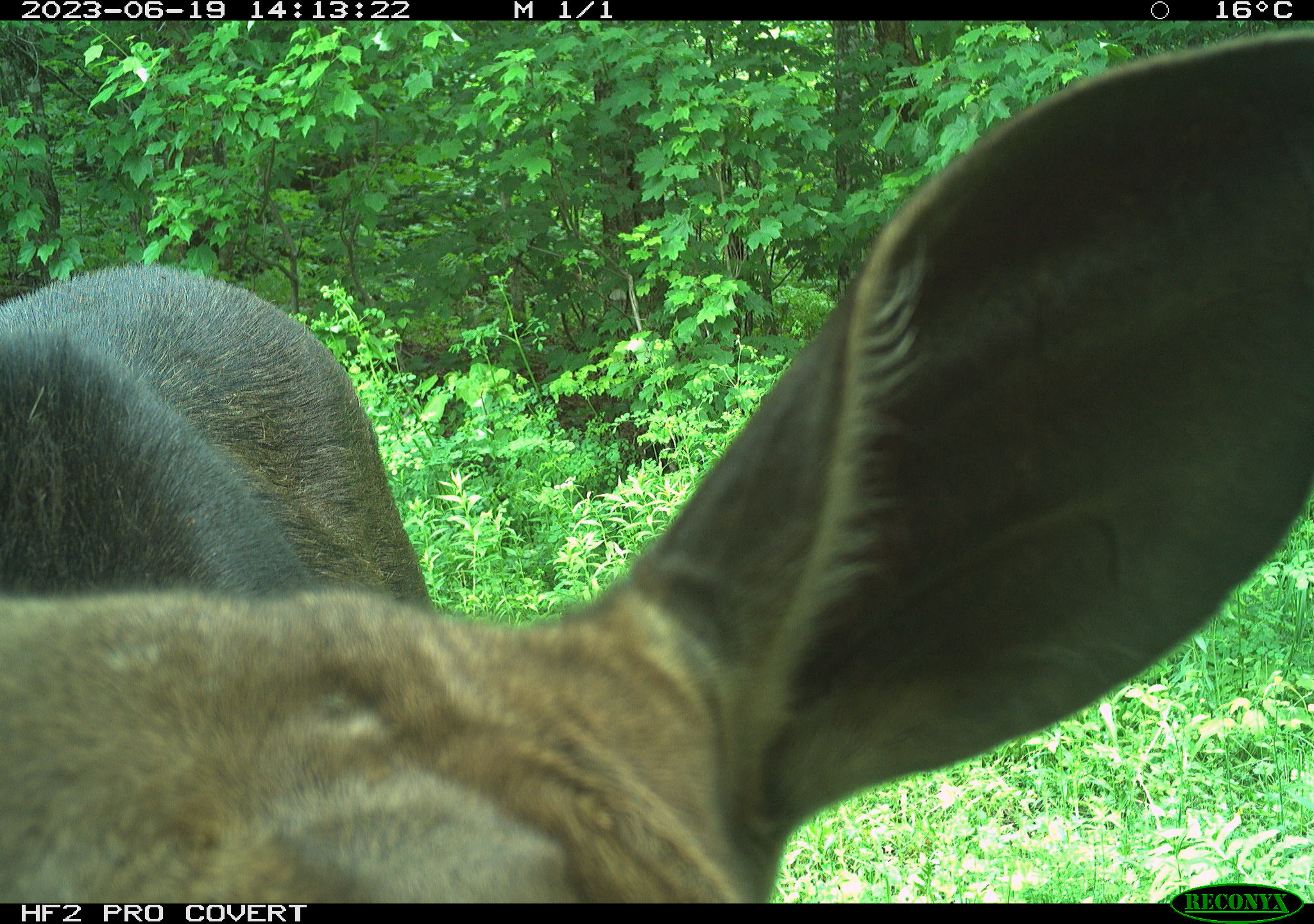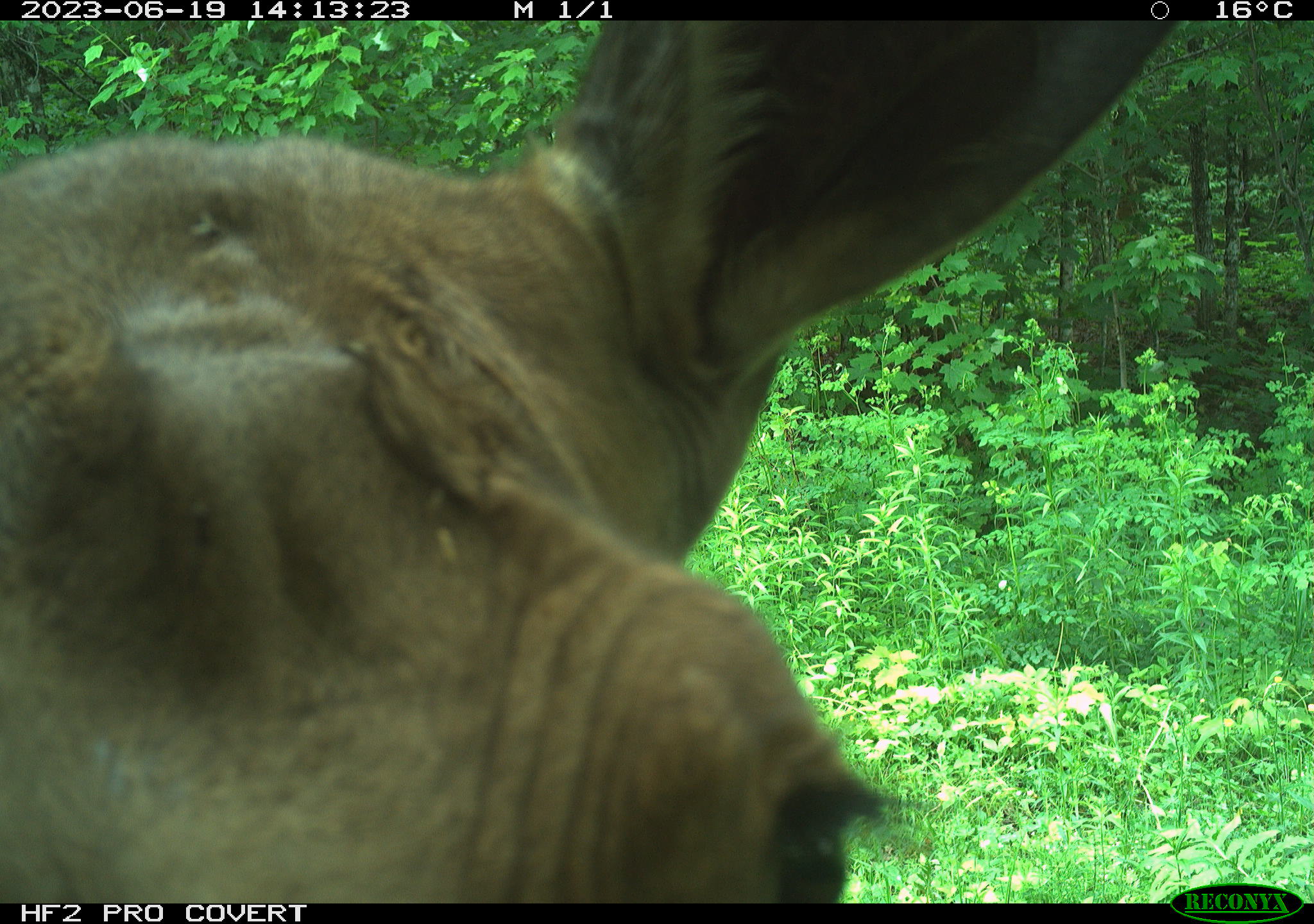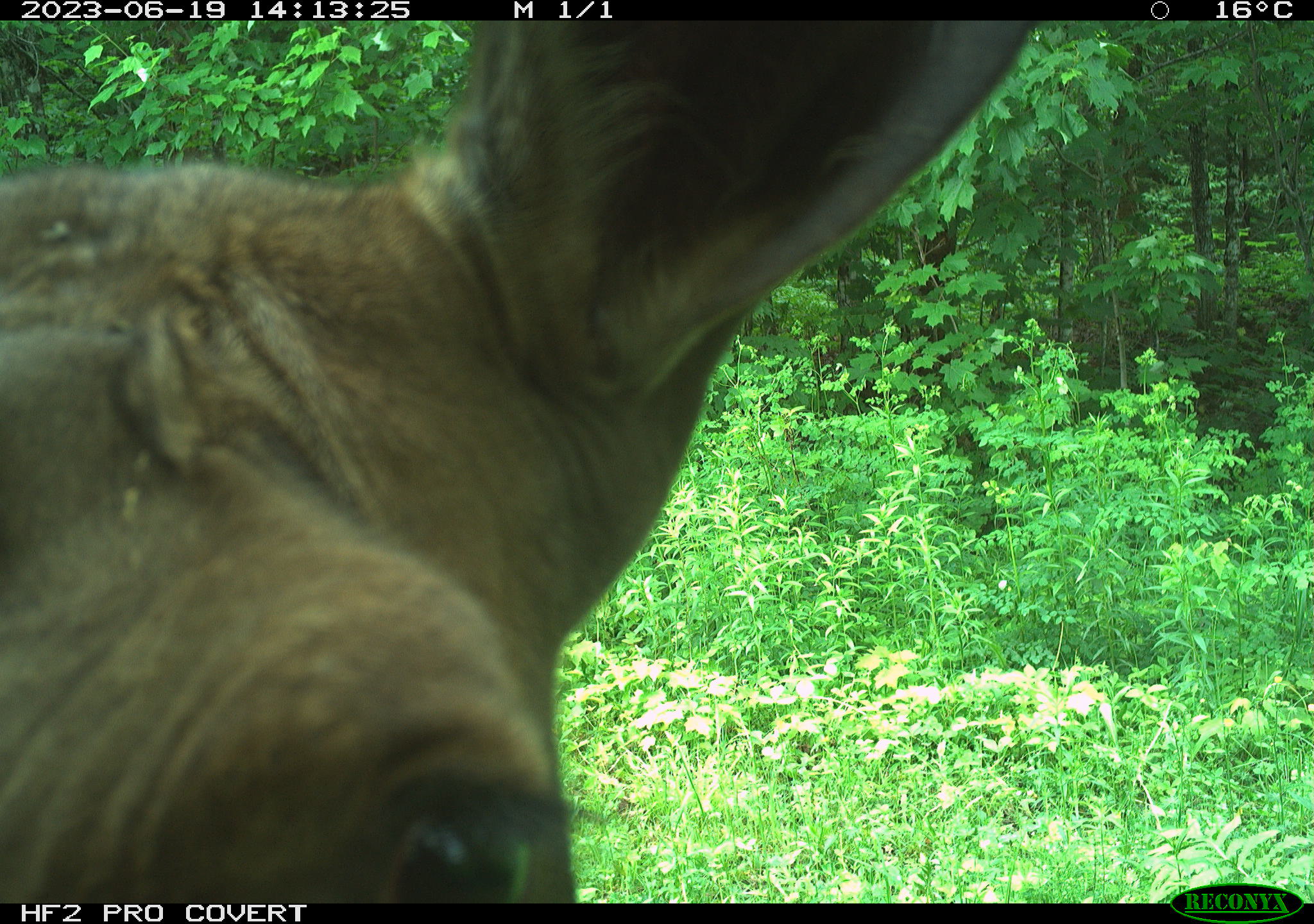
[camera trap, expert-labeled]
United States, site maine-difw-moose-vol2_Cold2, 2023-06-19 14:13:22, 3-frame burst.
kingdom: Animalia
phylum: Chordata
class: Mammalia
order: Artiodactyla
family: Cervidae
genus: Alces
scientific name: Alces alces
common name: moose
Moose (Alces alces).